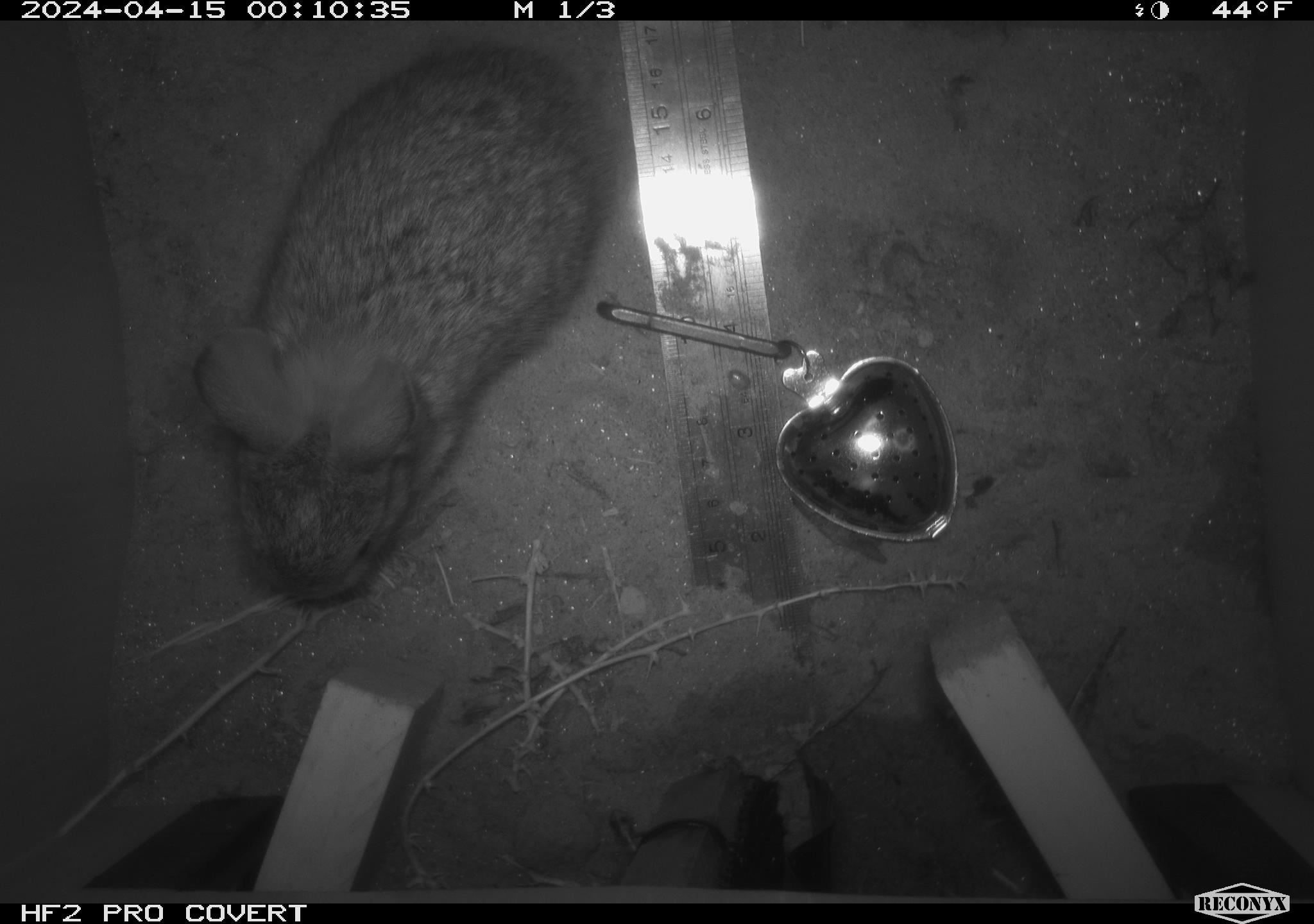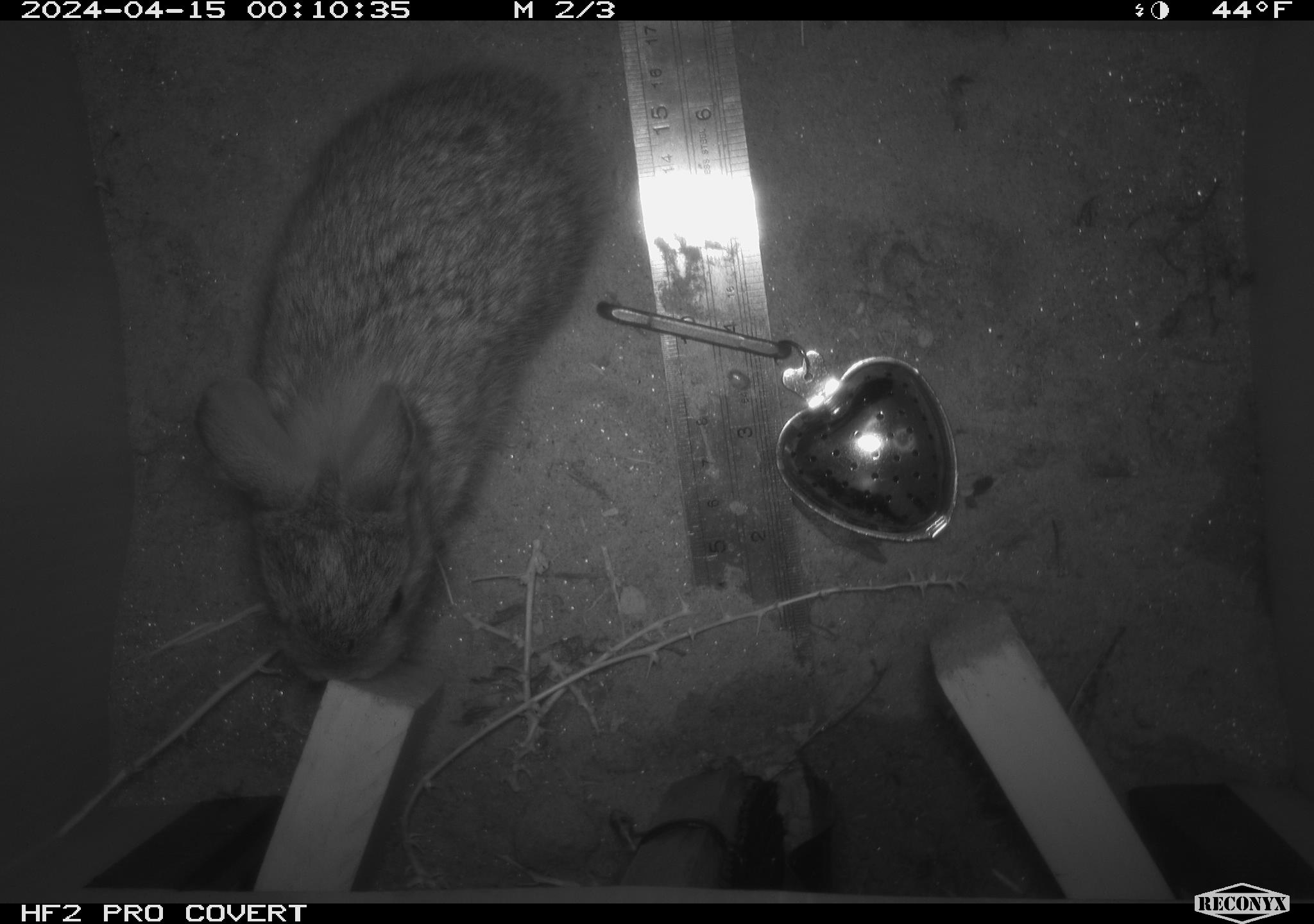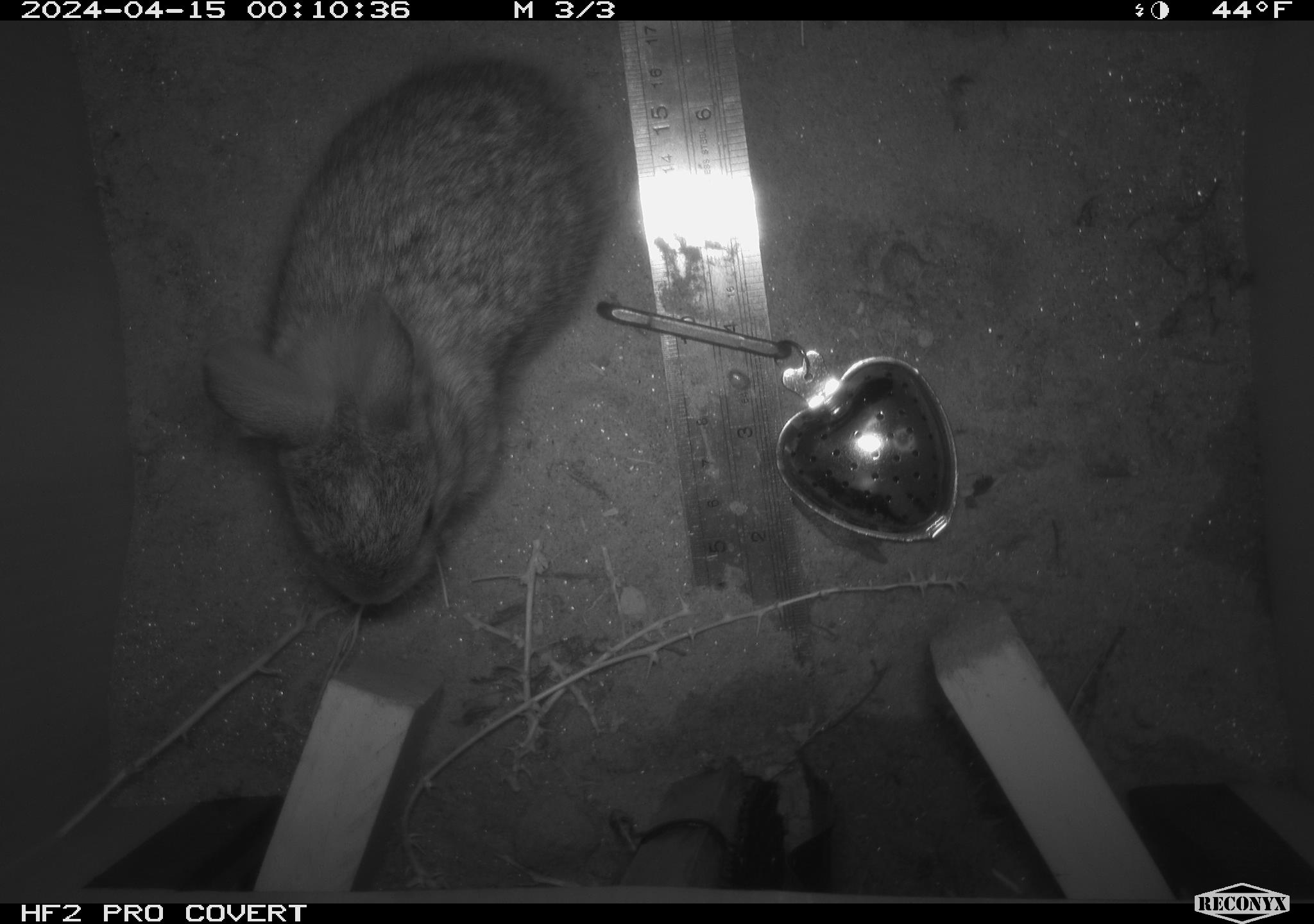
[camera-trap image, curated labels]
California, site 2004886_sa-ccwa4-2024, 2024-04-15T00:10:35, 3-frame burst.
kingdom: Animalia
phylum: Chordata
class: Mammalia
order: Lagomorpha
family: Leporidae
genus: Sylvilagus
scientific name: Sylvilagus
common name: cottontail rabbits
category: sylvilagus species